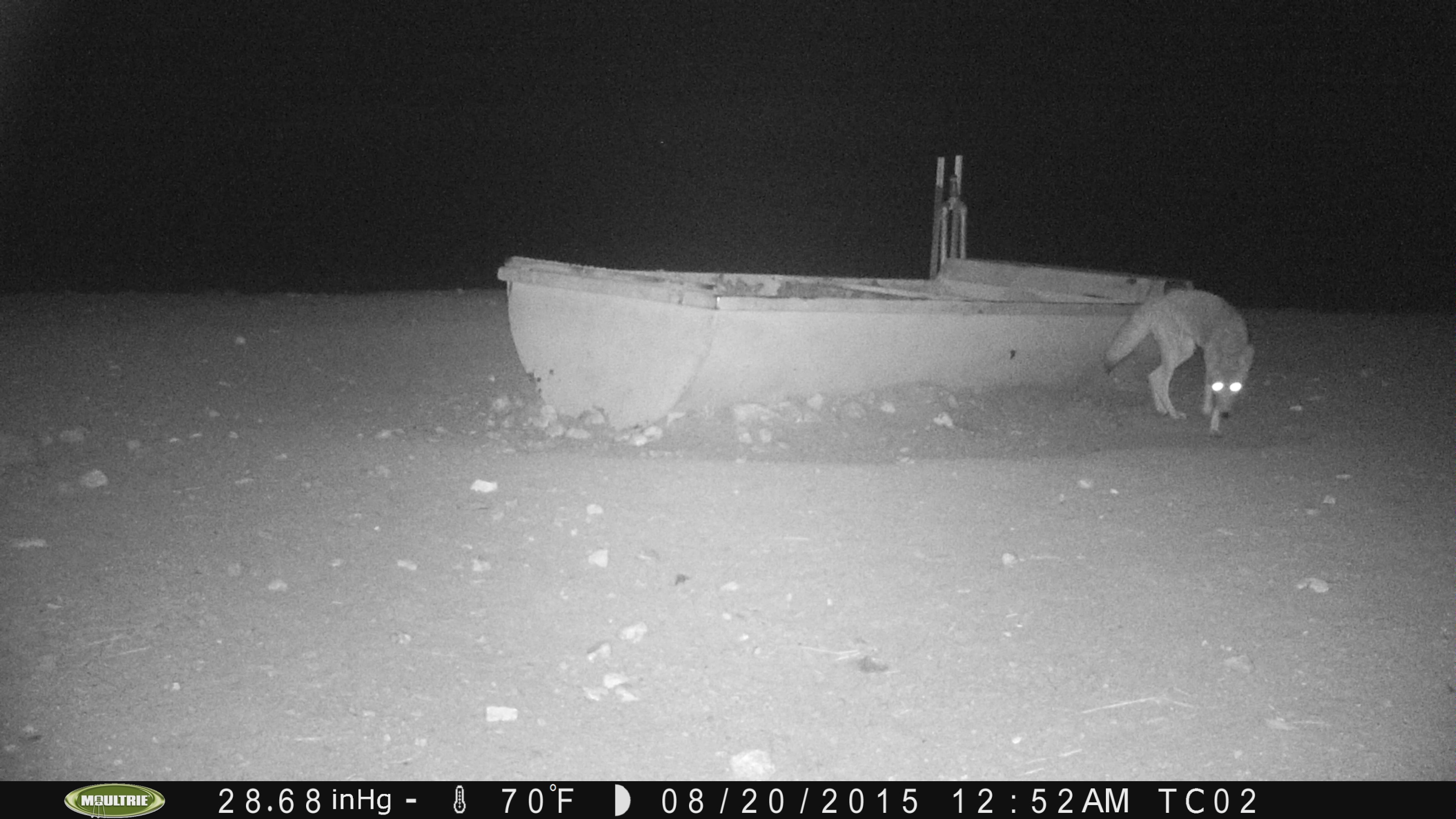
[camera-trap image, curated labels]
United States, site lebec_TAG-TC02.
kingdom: Animalia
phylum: Chordata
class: Mammalia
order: Carnivora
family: Canidae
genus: Canis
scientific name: Canis latrans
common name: coyote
Canis latrans (coyote).